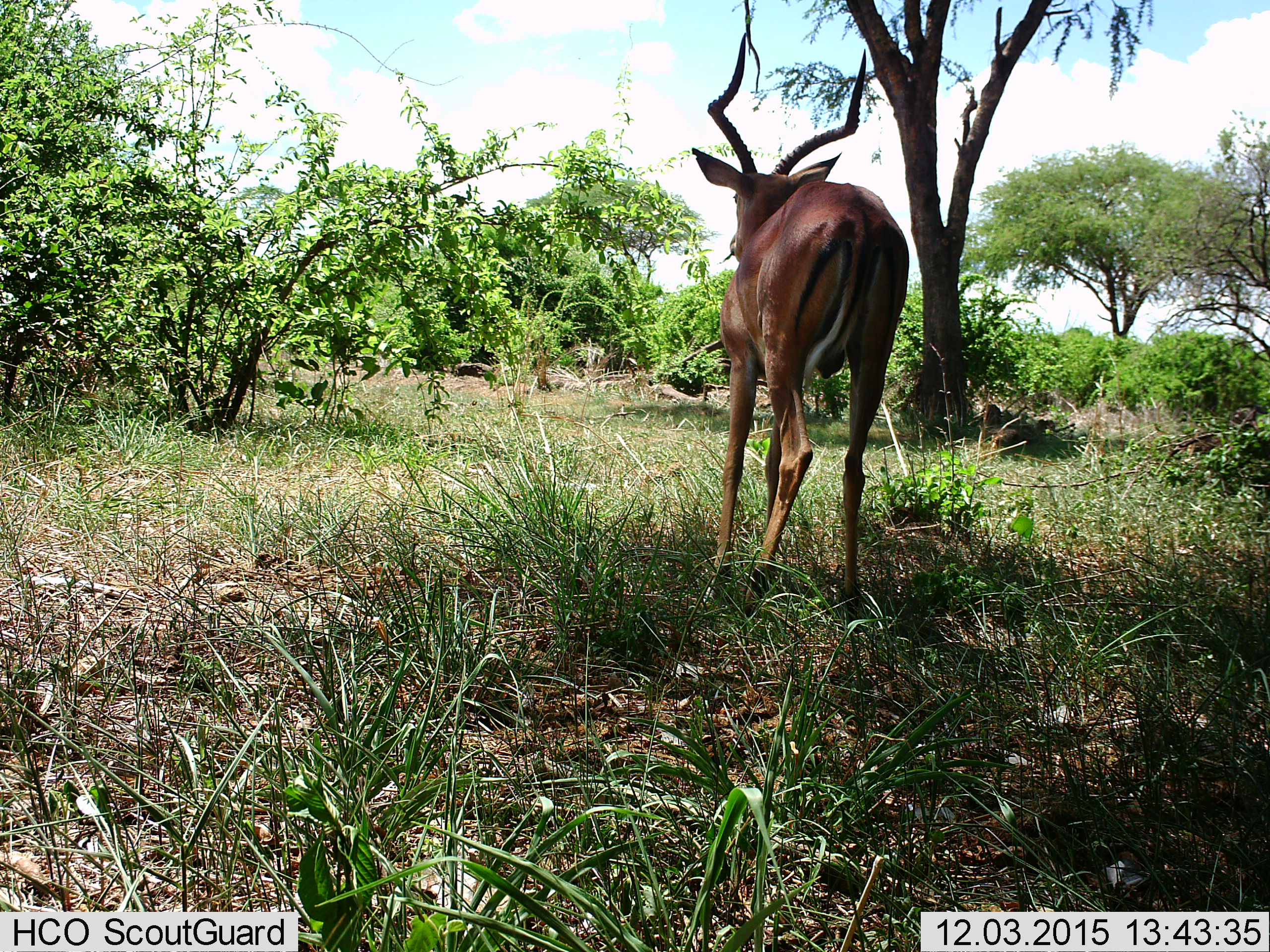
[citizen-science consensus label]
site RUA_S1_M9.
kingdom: Animalia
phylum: Chordata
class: Mammalia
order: Artiodactyla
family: Bovidae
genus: Aepyceros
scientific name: Aepyceros melampus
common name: impala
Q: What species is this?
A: Impala (Aepyceros melampus).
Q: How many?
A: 1.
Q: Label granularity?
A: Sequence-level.